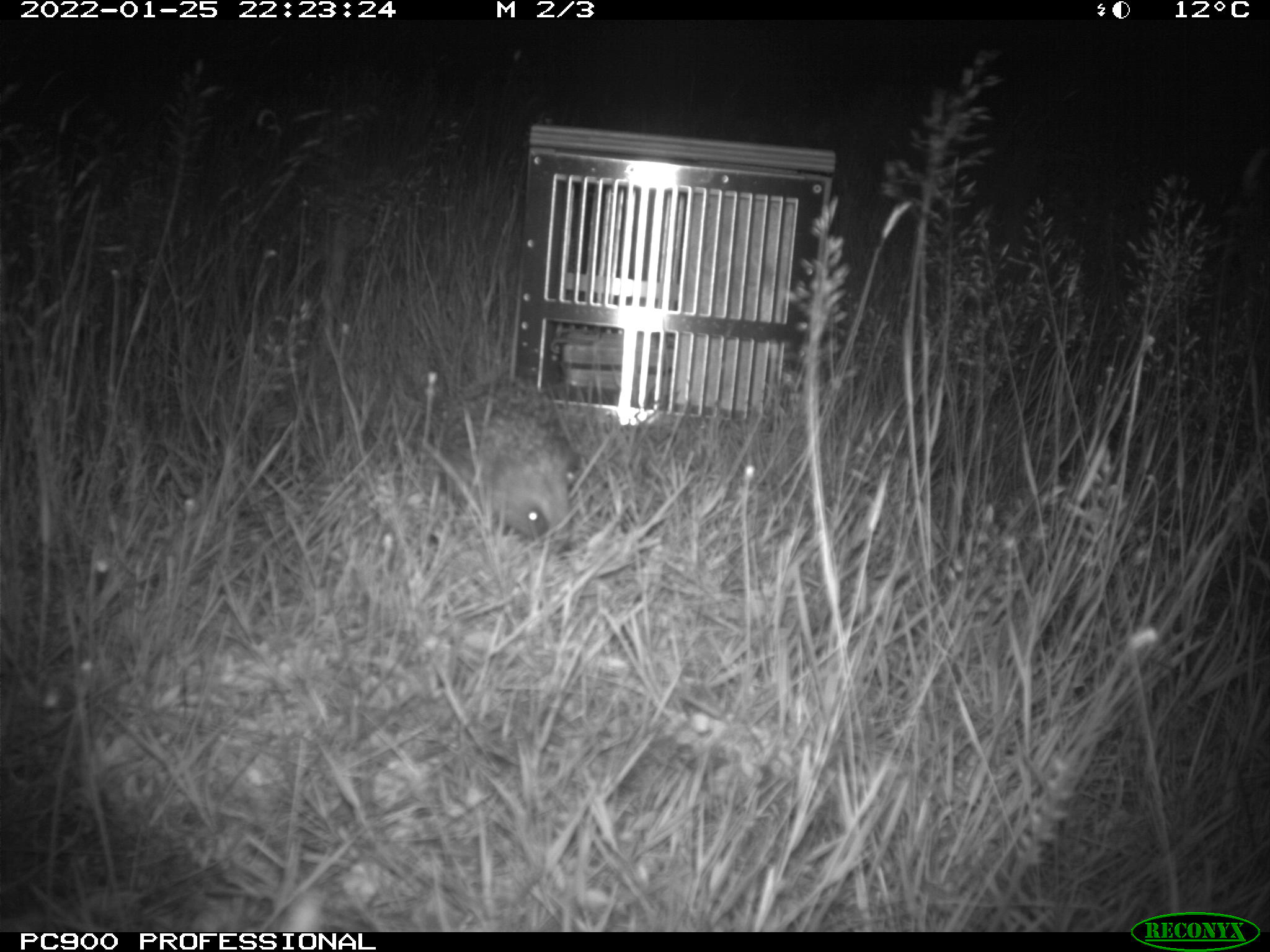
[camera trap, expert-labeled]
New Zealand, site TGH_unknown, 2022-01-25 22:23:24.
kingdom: Animalia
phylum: Chordata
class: Mammalia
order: Eulipotyphla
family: Erinaceidae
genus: Erinaceus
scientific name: Erinaceus europaeus europaeus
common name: european hedgehog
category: hedgehog